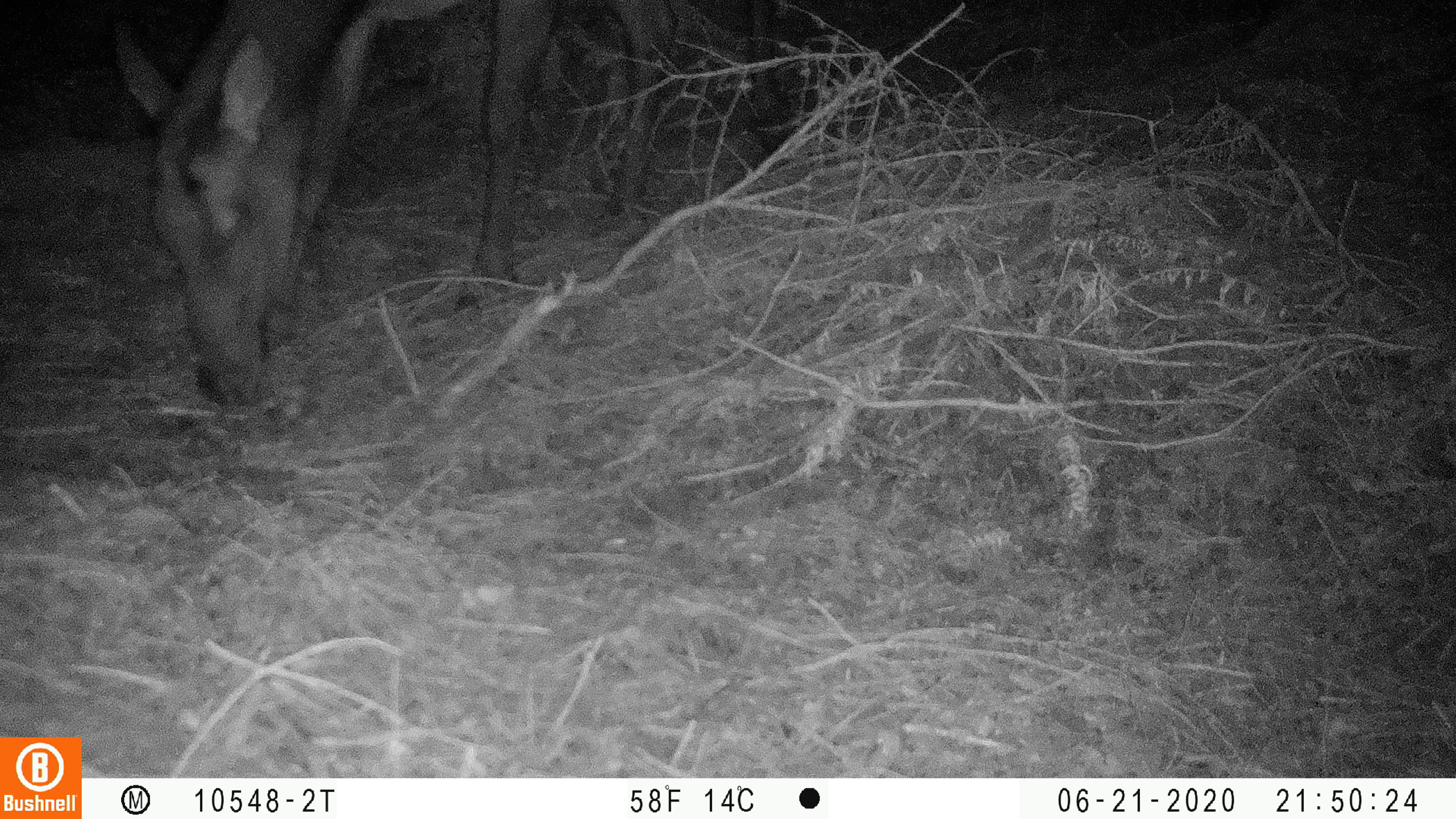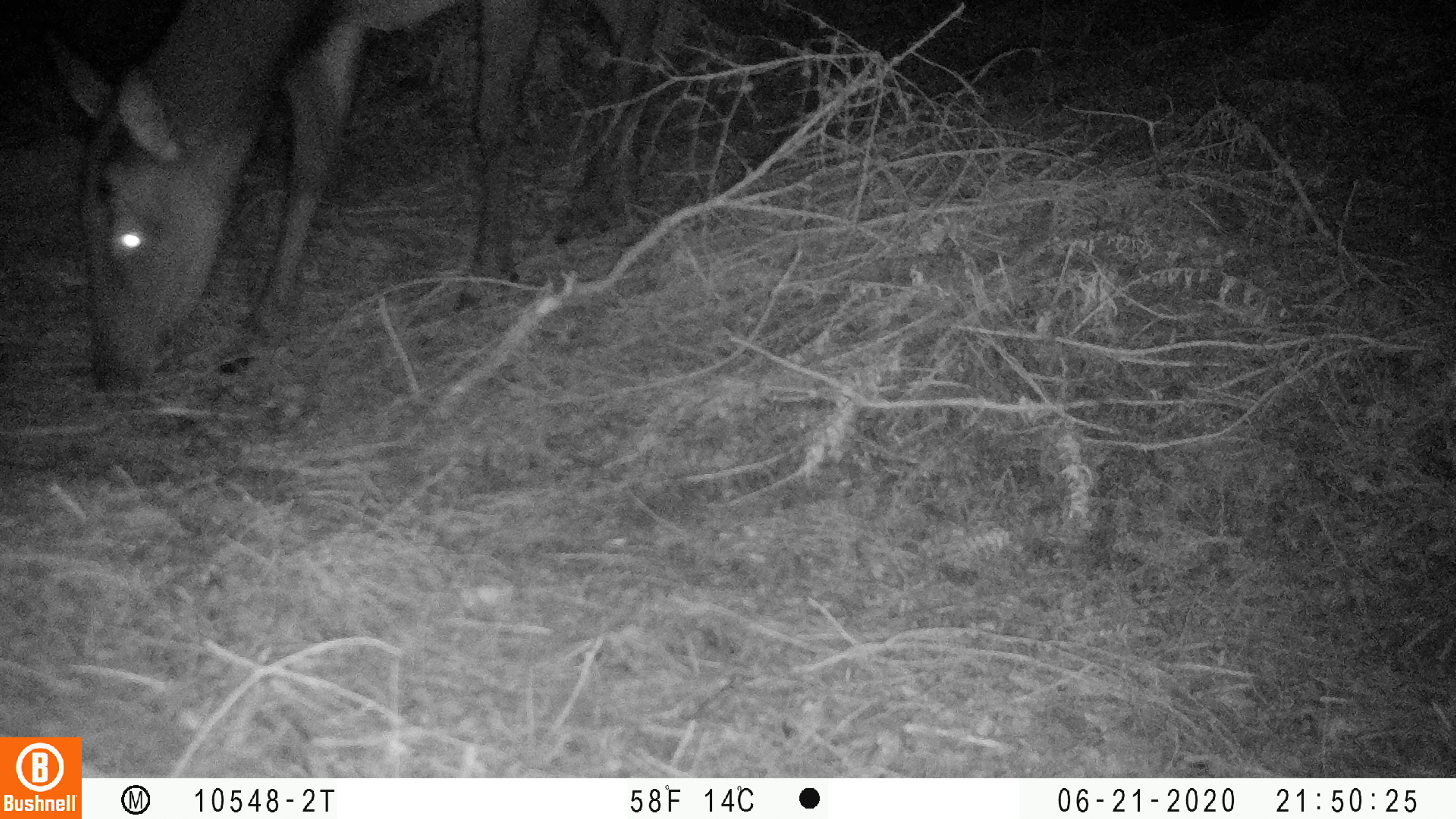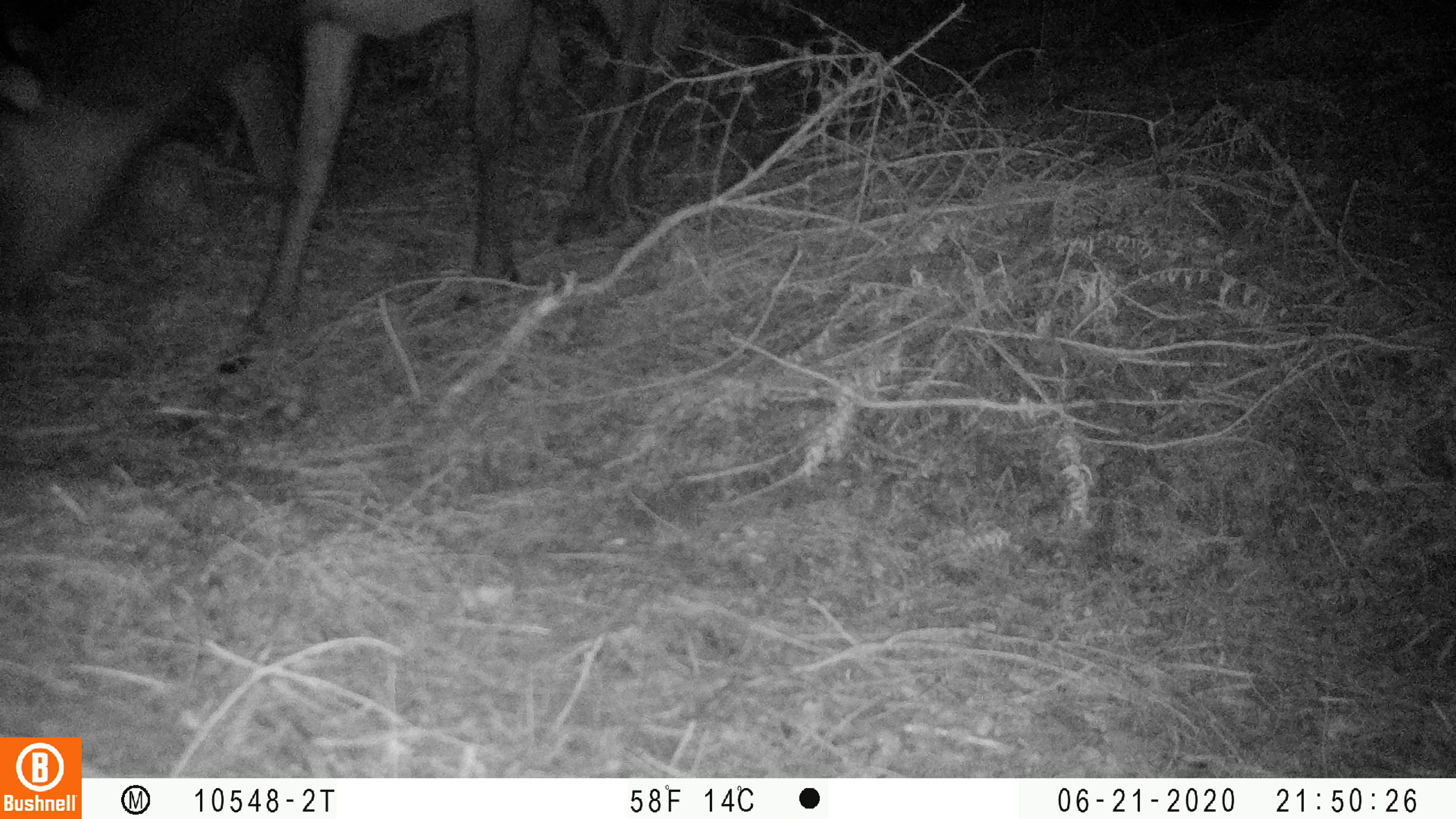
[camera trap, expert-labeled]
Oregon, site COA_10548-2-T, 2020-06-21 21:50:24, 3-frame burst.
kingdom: Animalia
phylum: Chordata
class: Mammalia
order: Artiodactyla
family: Cervidae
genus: Cervus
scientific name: Cervus canadensis roosevelti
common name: roosevelt elk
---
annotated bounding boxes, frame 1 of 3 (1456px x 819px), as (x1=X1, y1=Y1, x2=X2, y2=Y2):
roosevelt elk: (x1=105, y1=1, x2=797, y2=419)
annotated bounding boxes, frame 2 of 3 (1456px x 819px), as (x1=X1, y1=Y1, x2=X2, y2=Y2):
roosevelt elk: (x1=35, y1=2, x2=694, y2=404)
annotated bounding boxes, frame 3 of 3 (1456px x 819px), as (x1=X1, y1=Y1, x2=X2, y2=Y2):
roosevelt elk: (x1=0, y1=2, x2=673, y2=380)